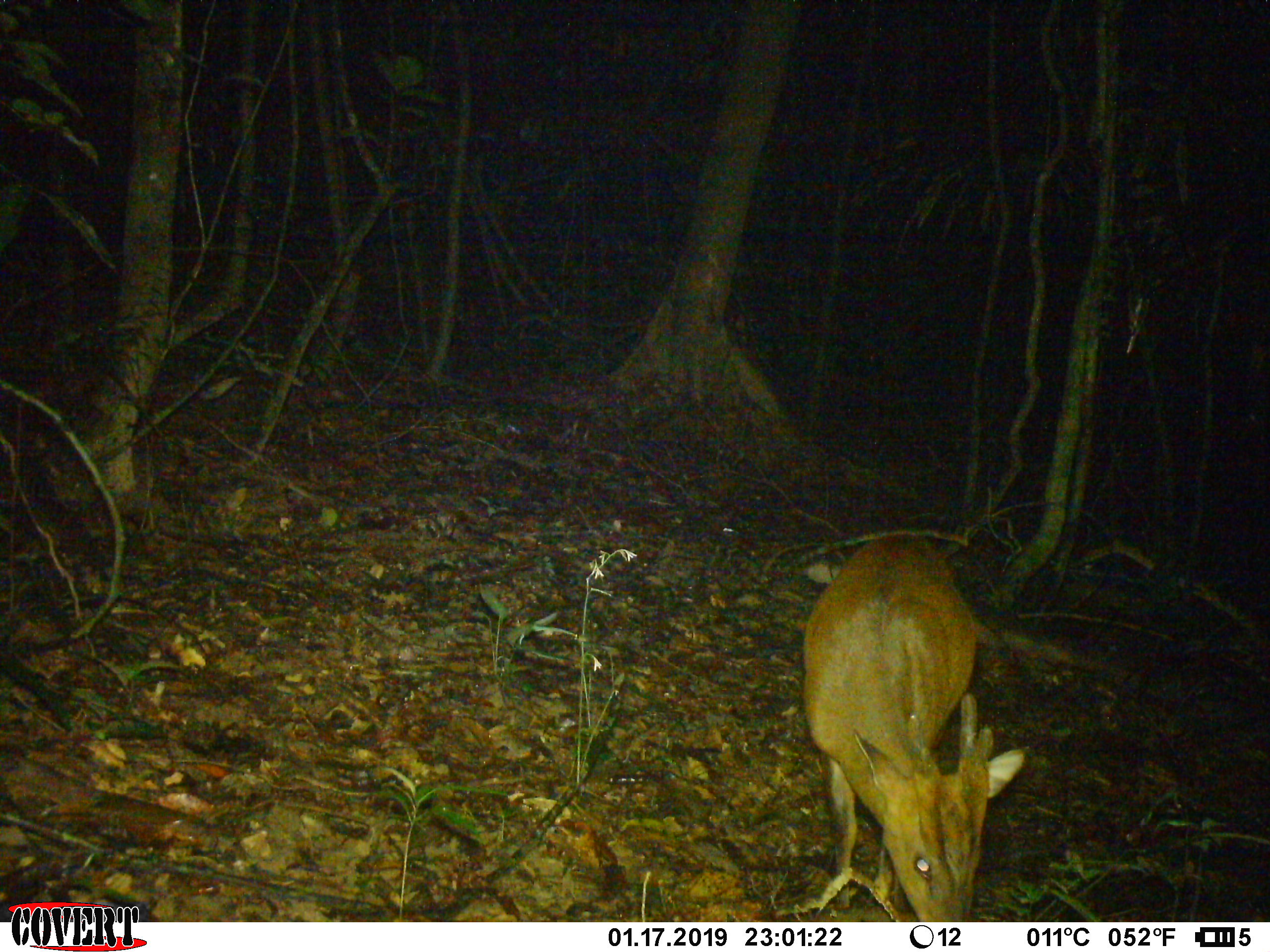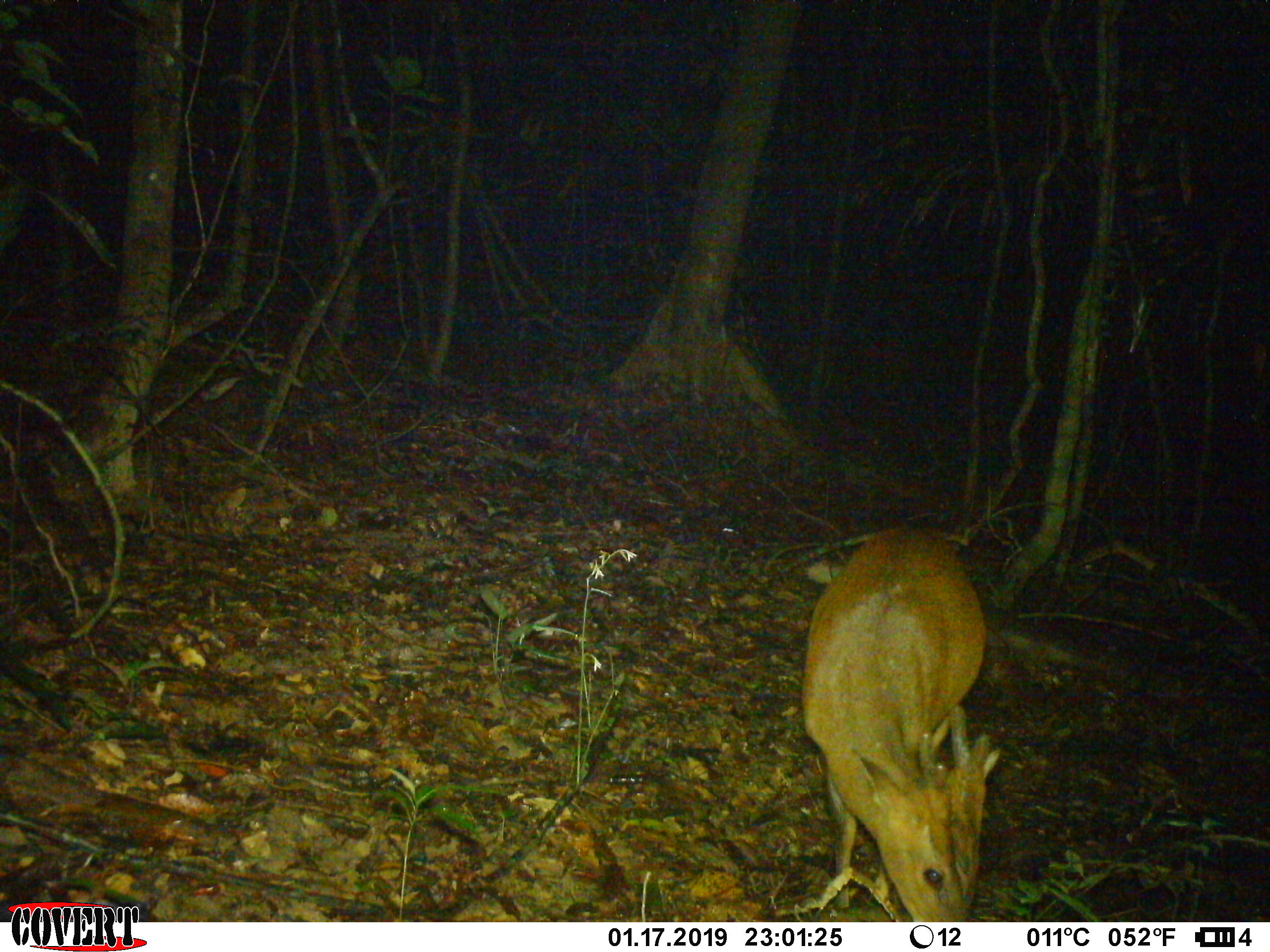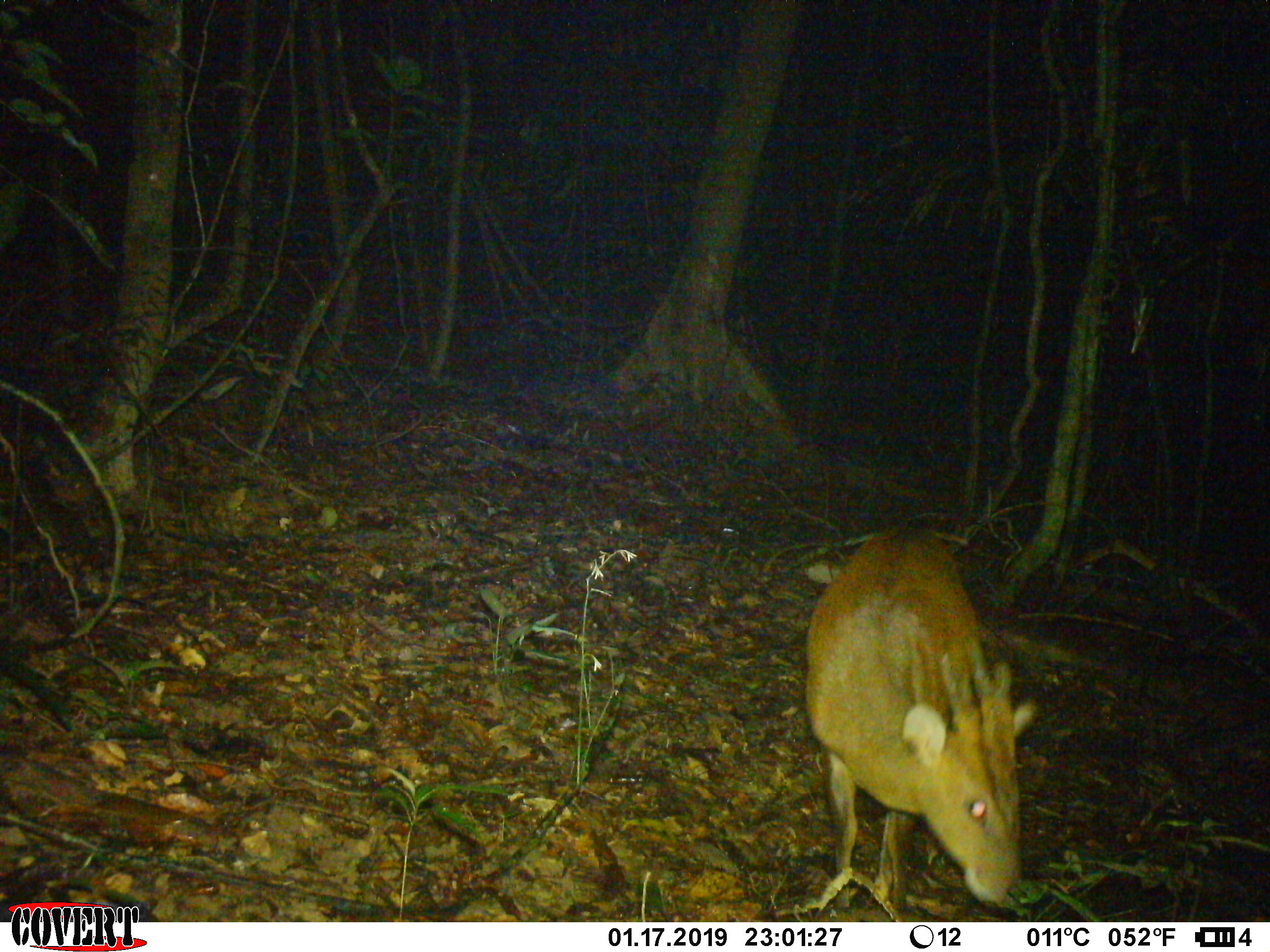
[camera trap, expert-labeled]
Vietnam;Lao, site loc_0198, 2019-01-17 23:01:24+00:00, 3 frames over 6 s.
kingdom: Animalia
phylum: Chordata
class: Mammalia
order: Artiodactyla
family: Cervidae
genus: Muntiacus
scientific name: Muntiacus vuquangensis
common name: large-antlered muntjac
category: large antlered muntjac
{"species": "large antlered muntjac (large-antlered muntjac) (Muntiacus vuquangensis)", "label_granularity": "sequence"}